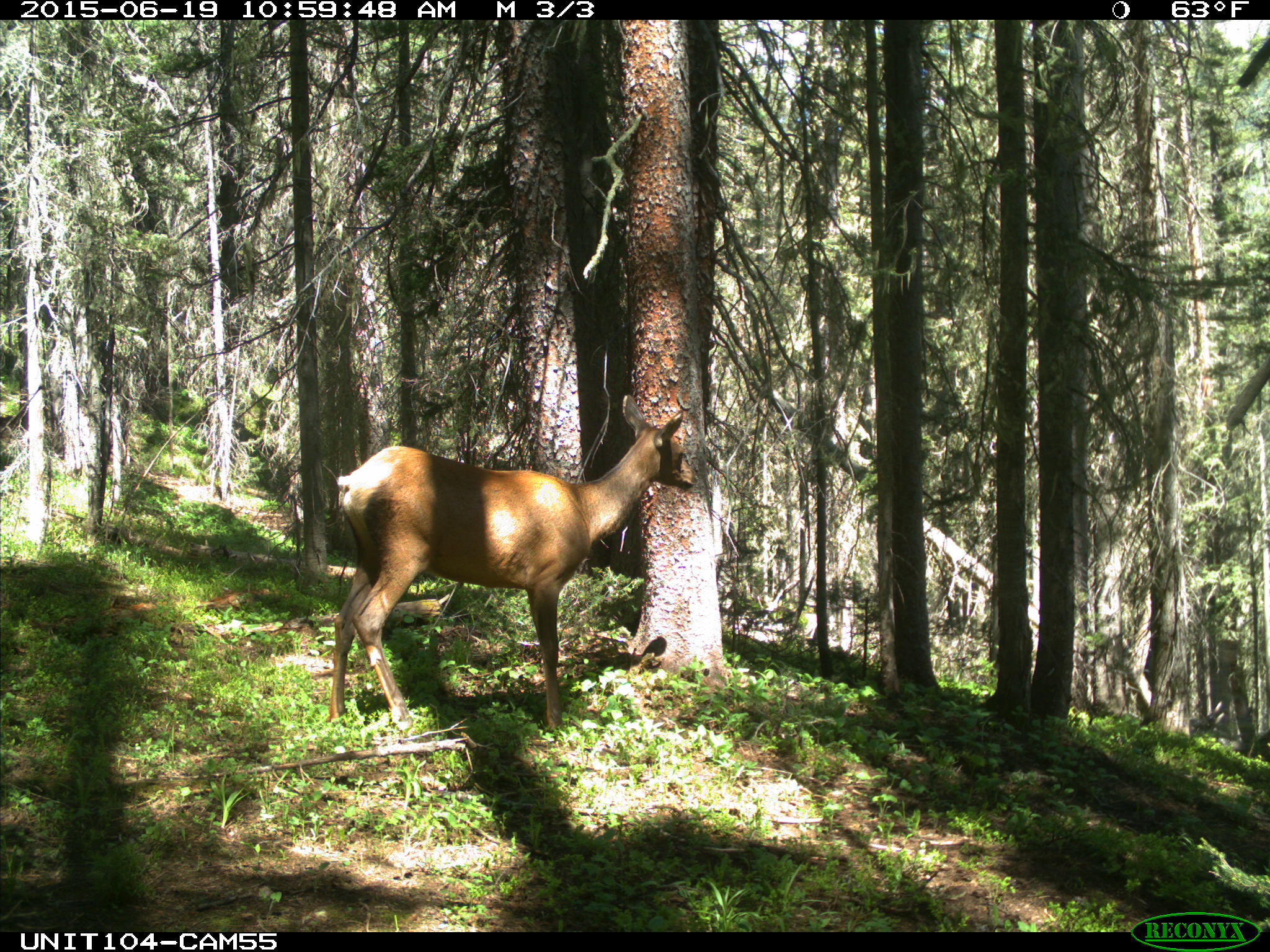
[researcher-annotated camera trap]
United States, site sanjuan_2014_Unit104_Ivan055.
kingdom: Animalia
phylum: Chordata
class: Mammalia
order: Artiodactyla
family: Cervidae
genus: Cervus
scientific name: Cervus elaphus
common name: red deer